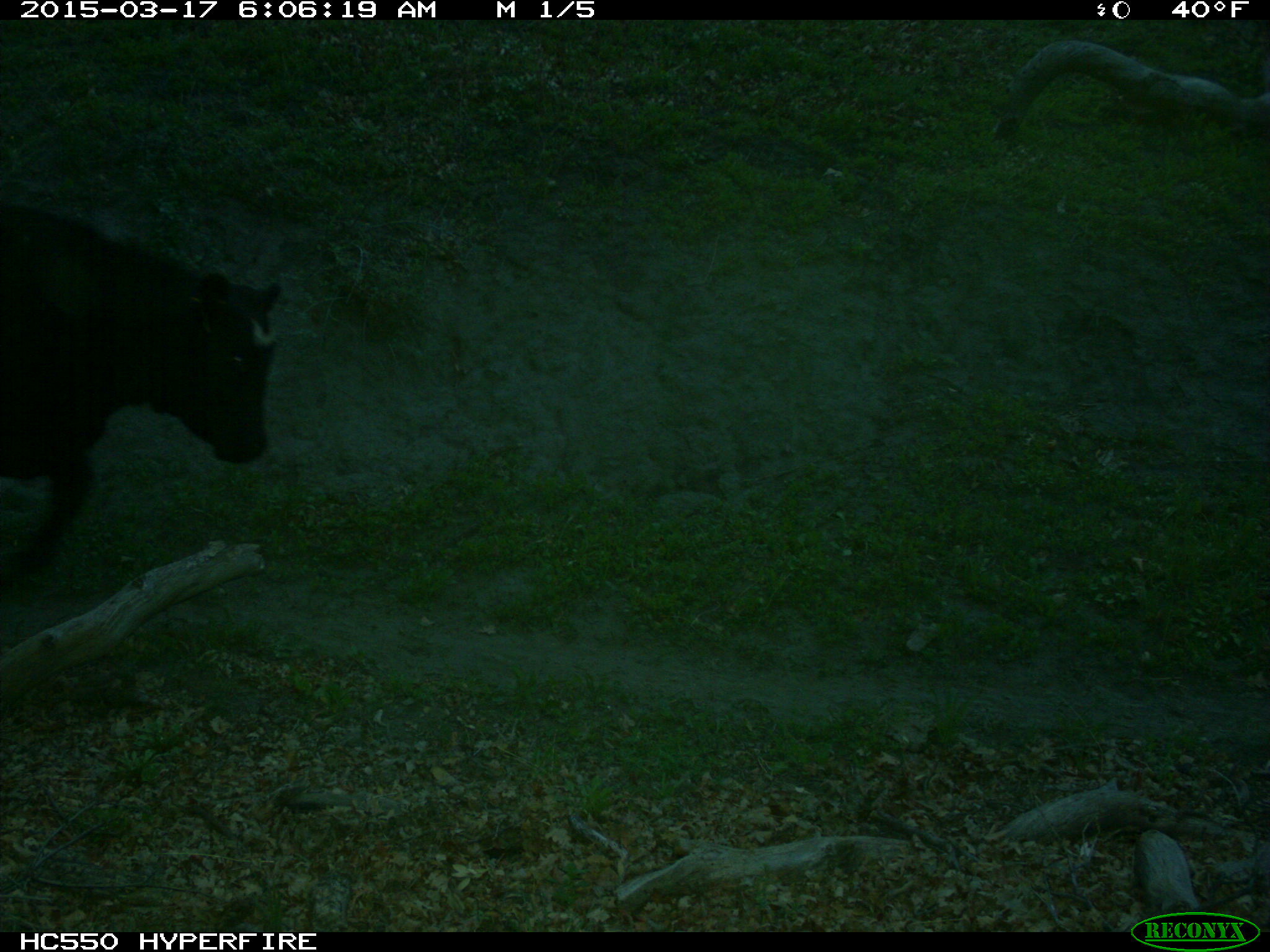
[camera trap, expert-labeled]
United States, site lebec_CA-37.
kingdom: Animalia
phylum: Chordata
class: Mammalia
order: Artiodactyla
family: Bovidae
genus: Bos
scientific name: Bos taurus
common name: domestic cow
Bos taurus (domestic cow).